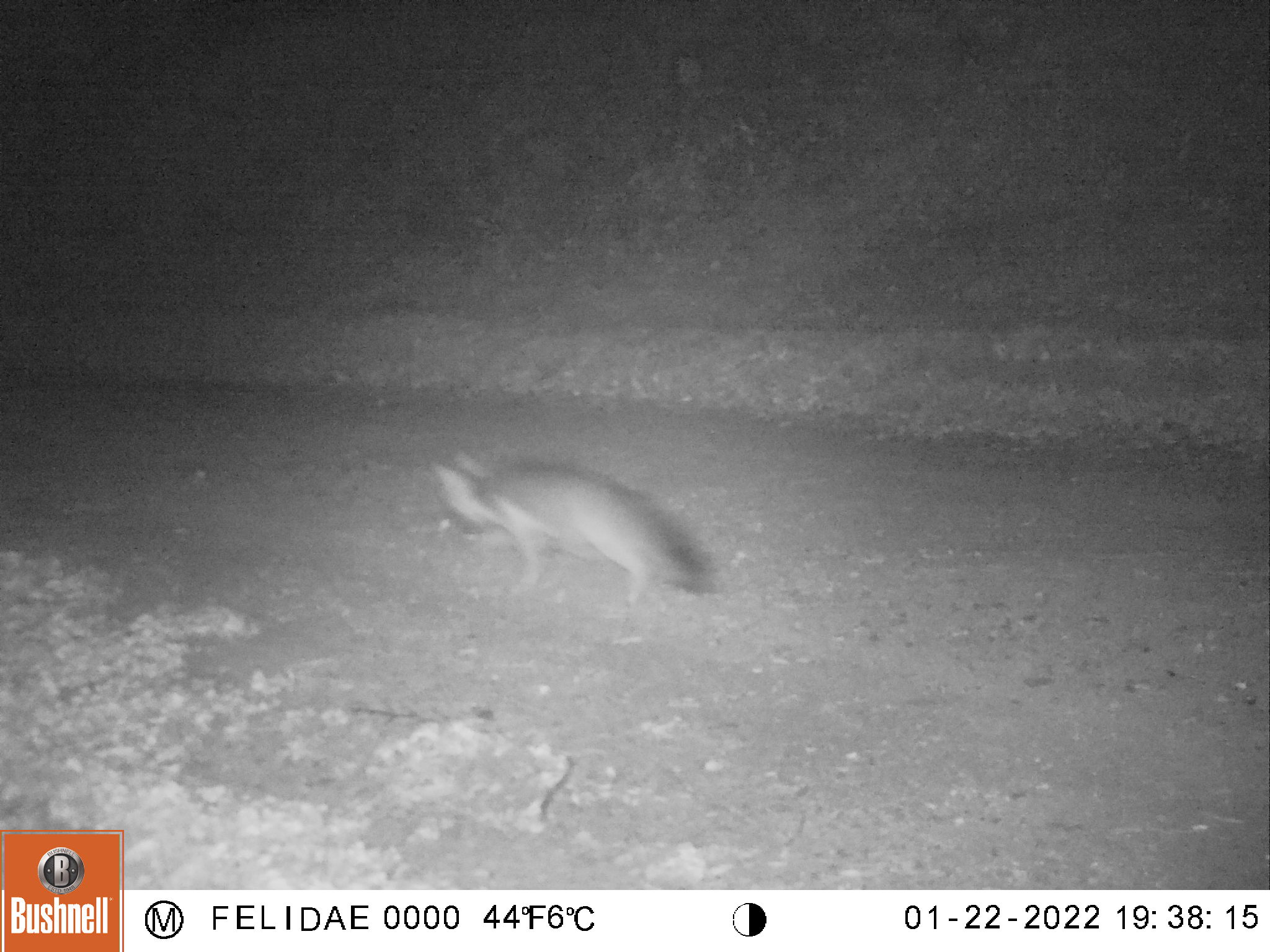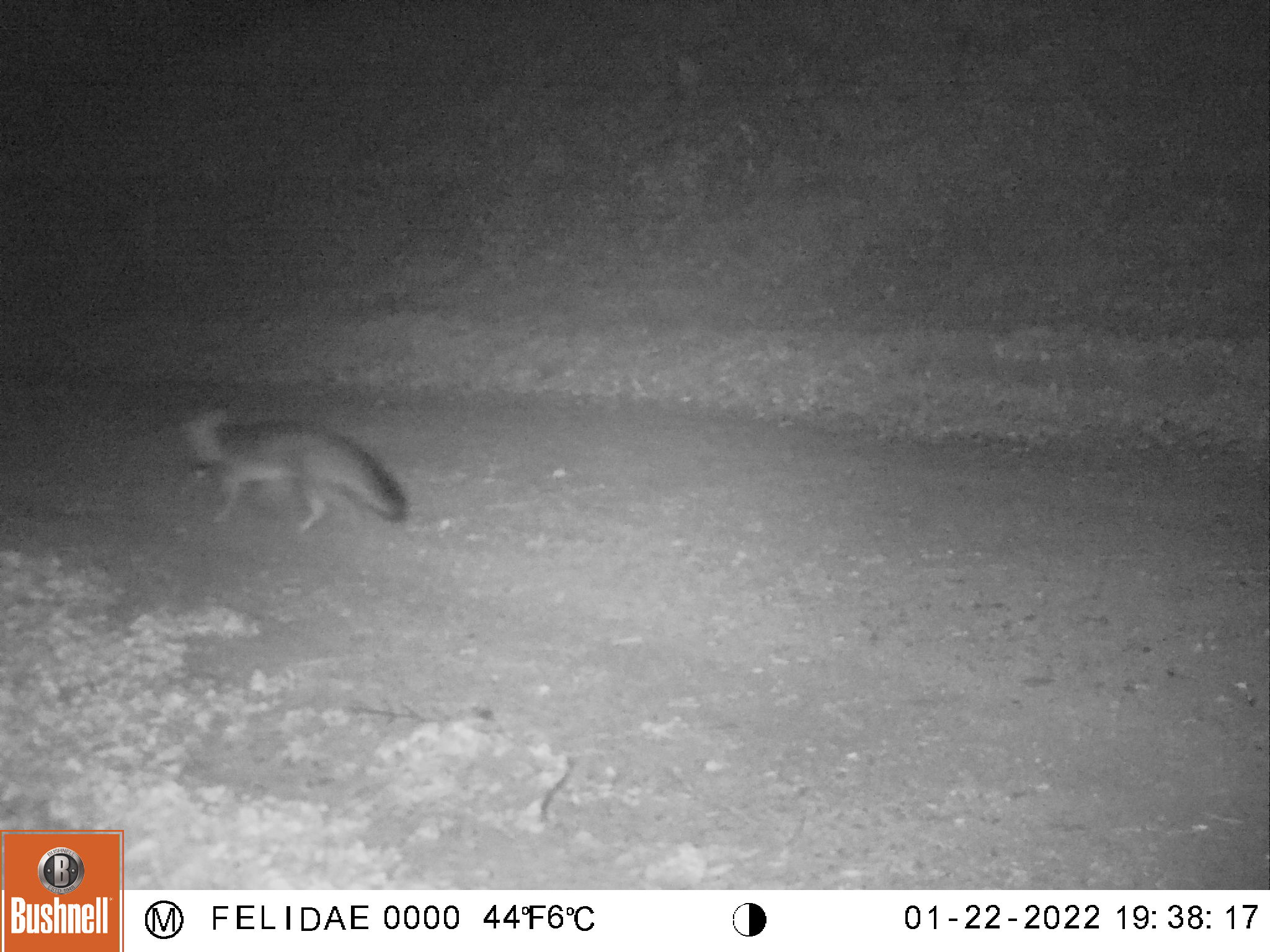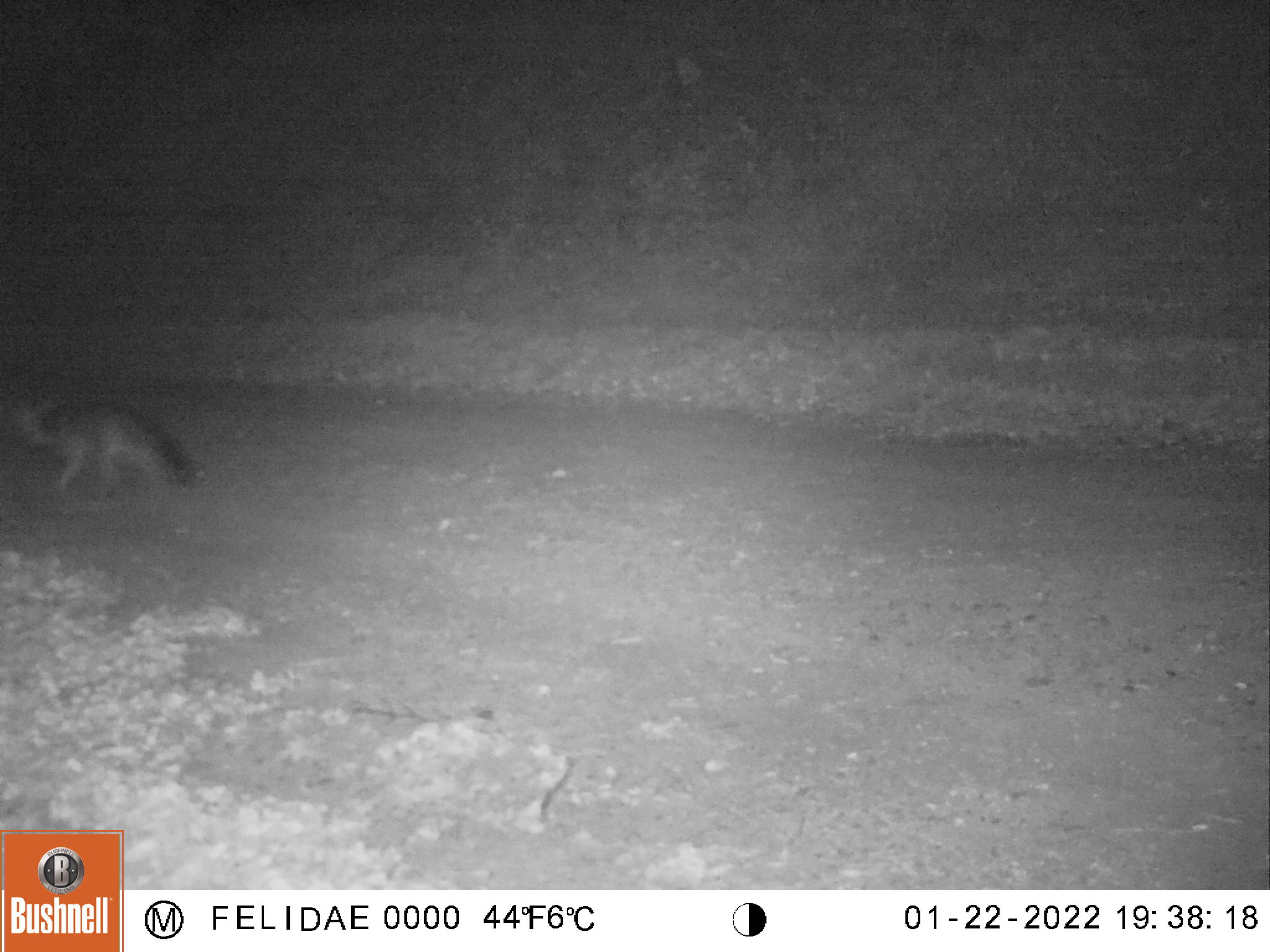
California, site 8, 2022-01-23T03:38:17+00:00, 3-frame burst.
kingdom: Animalia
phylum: Chordata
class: Mammalia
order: Carnivora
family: Canidae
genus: Urocyon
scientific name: Urocyon cinereoargenteus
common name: gray fox